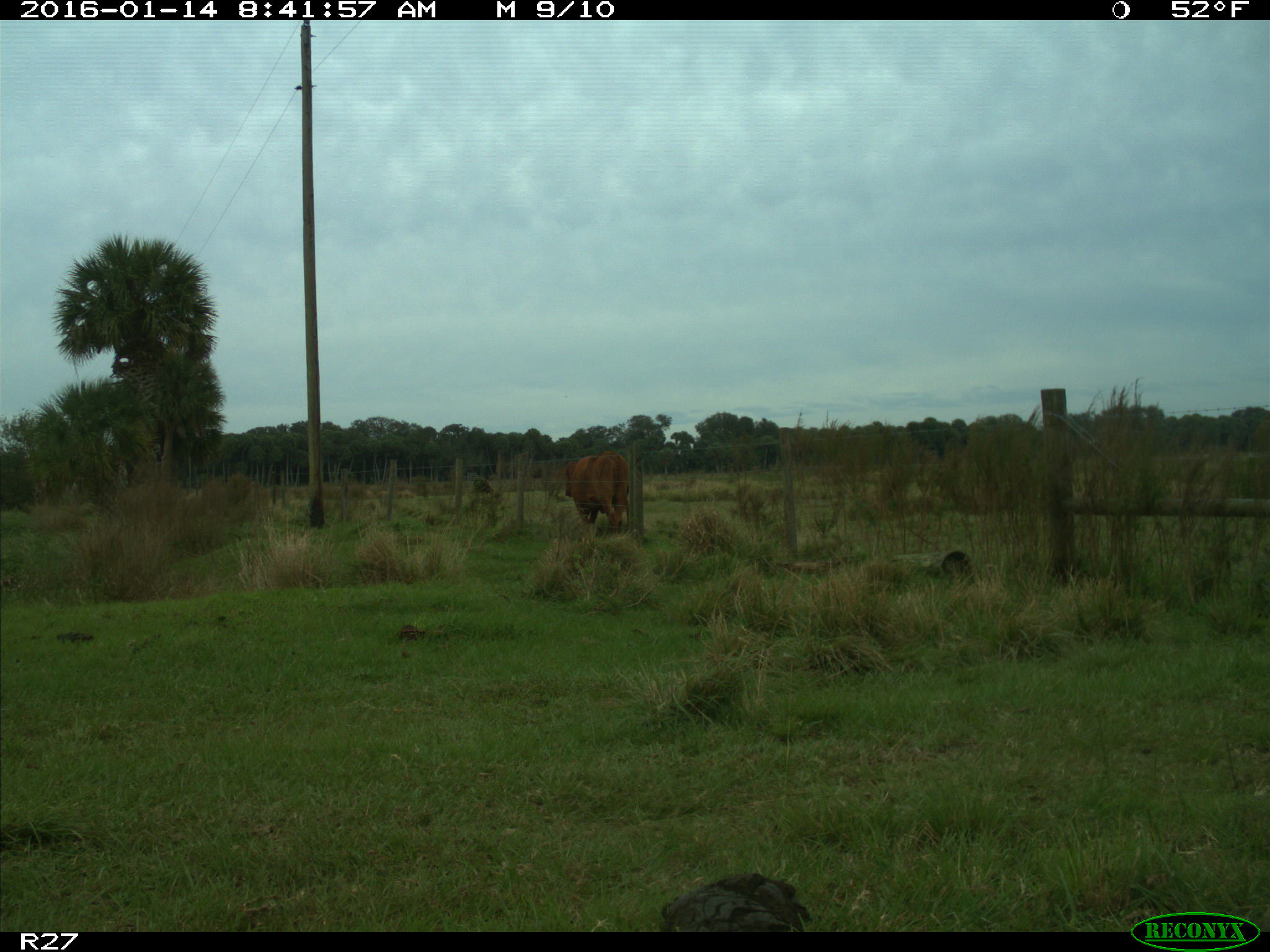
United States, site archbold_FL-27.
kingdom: Animalia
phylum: Chordata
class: Mammalia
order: Artiodactyla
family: Bovidae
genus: Bos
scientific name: Bos taurus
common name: domestic cow